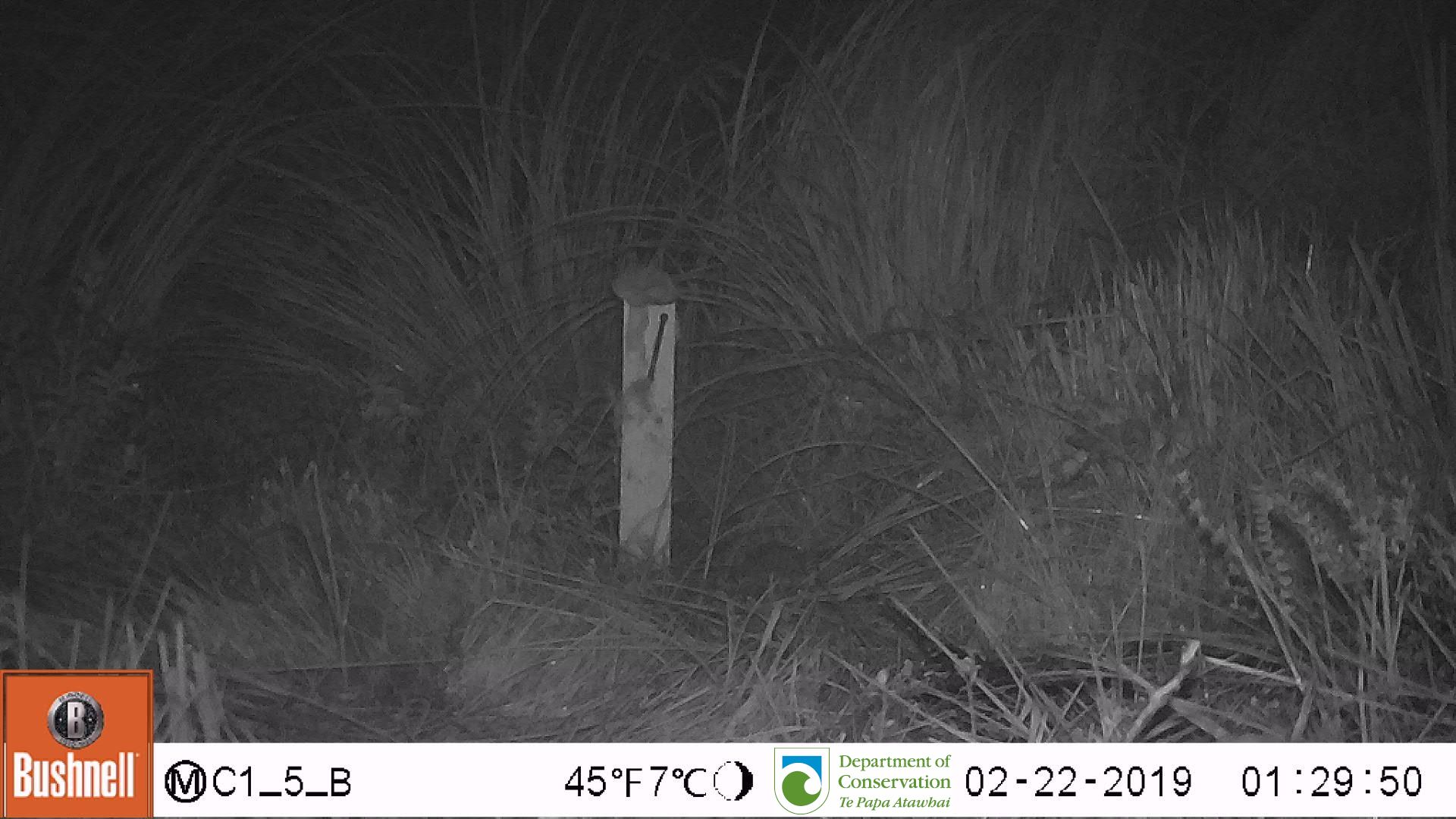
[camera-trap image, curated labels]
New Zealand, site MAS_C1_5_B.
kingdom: Animalia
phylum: Chordata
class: Mammalia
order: Rodentia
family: Muridae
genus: Mus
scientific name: Mus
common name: mouse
Mouse (Mus).